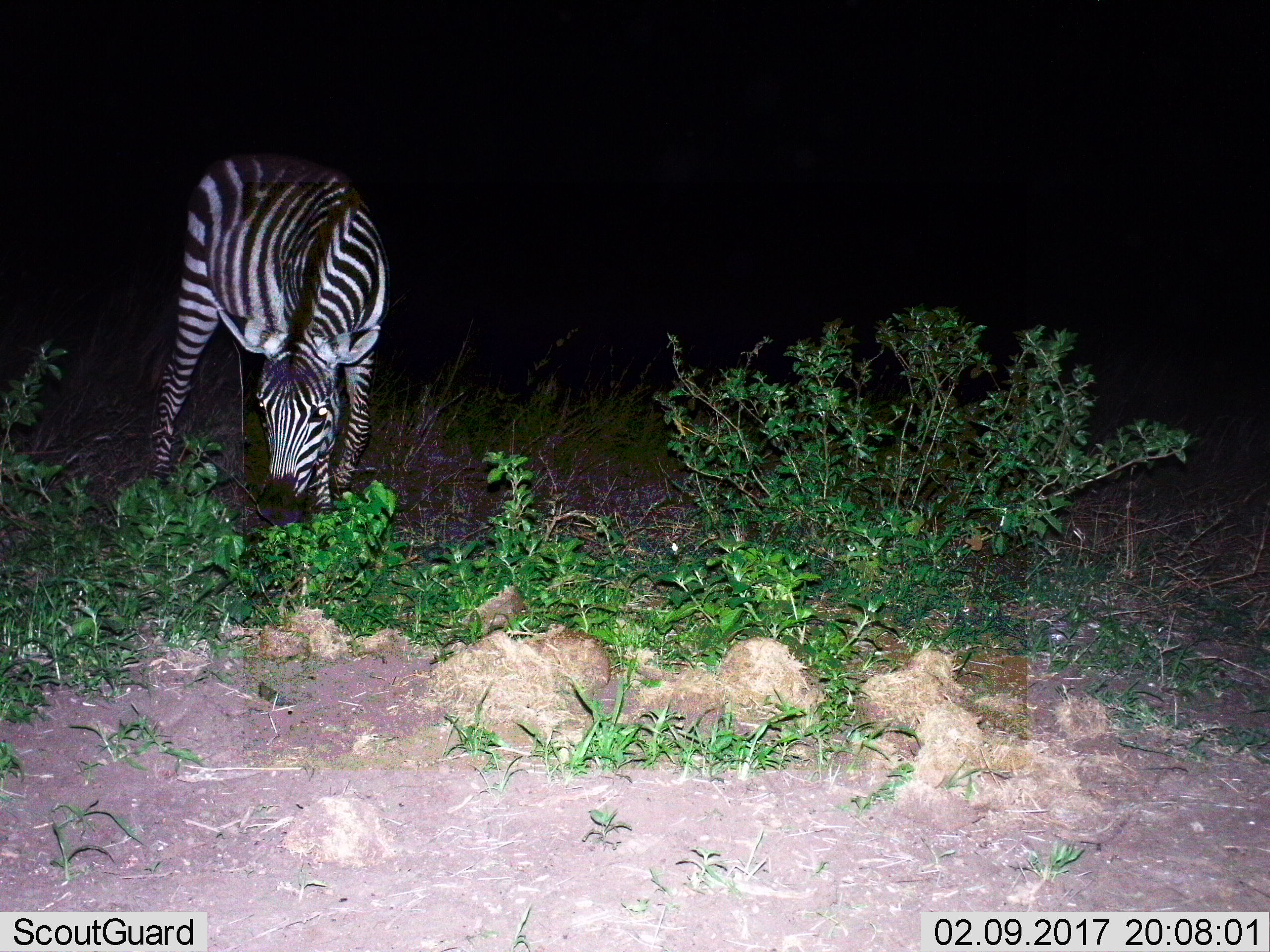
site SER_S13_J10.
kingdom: Animalia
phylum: Chordata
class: Mammalia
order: Perissodactyla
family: Equidae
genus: Equus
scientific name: Equus quagga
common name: plains zebra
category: zebraplains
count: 1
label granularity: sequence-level